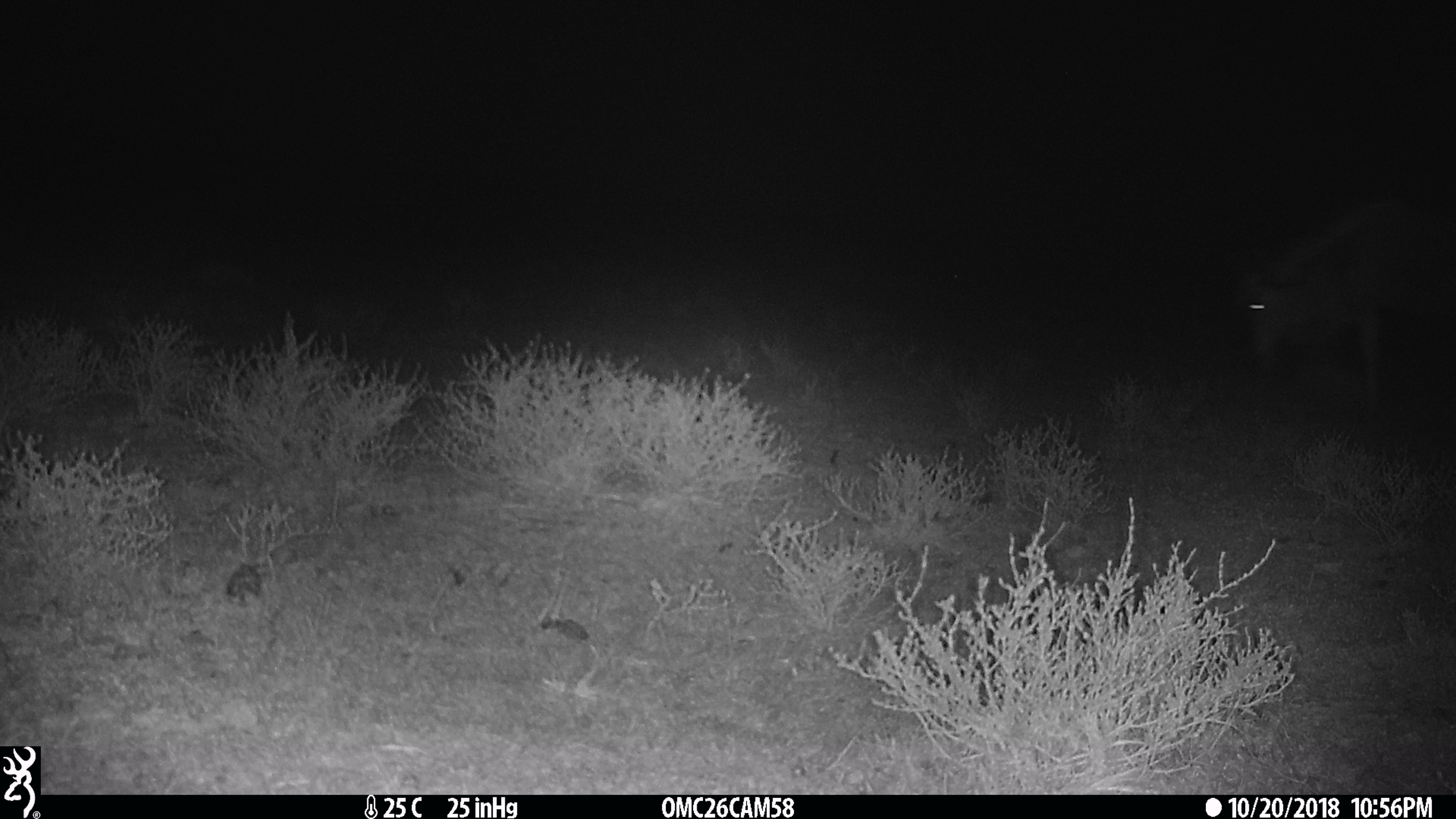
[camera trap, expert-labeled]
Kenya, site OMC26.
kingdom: Animalia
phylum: Chordata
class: Mammalia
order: Artiodactyla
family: Bovidae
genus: Connochaetes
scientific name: Connochaetes taurinus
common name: blue wildebeest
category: wildebeest